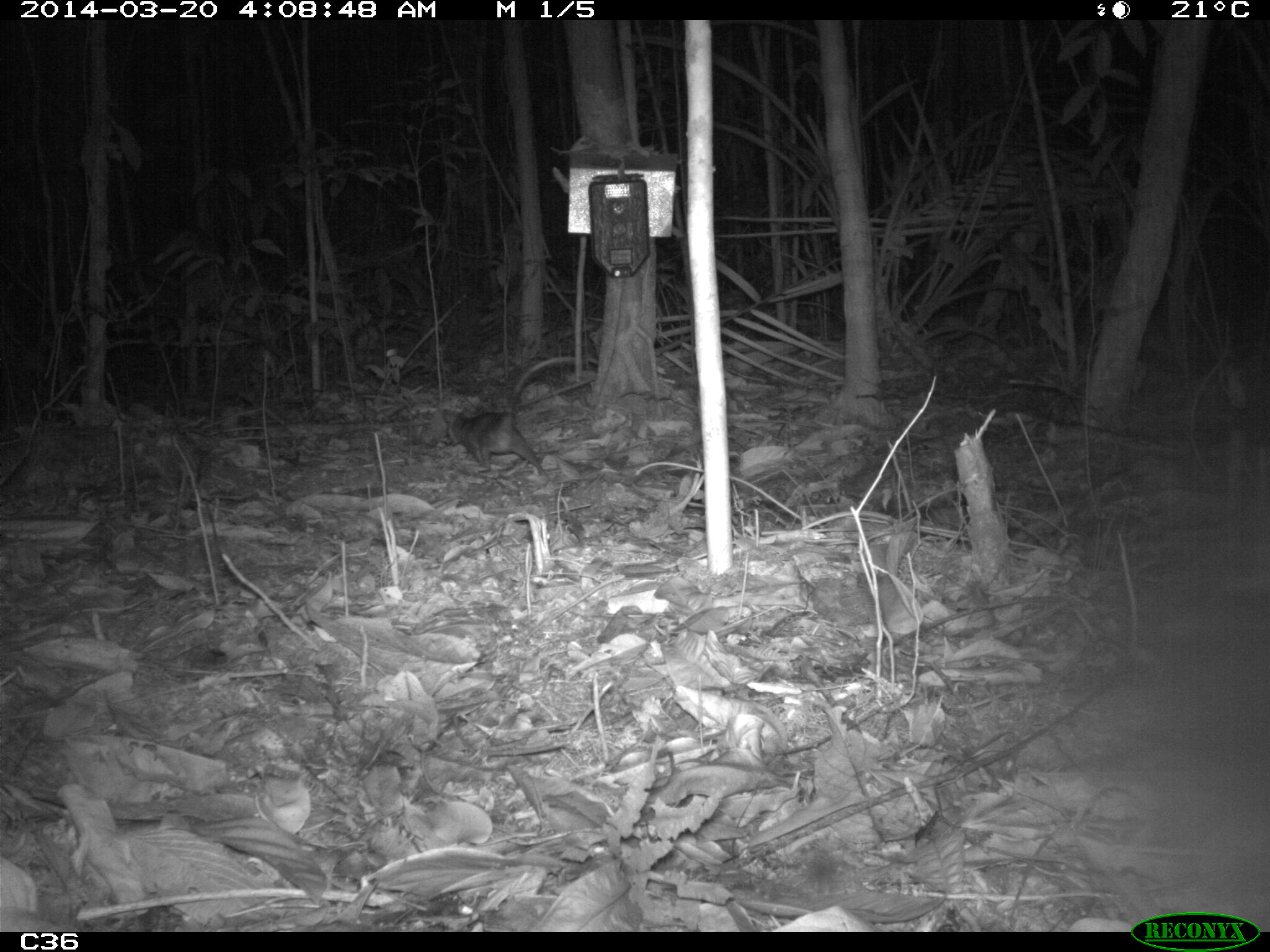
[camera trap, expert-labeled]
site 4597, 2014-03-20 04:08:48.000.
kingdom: Animalia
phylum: Chordata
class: Mammalia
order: Didelphimorphia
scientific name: Didelphimorphia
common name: opossum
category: unknown opossum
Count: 1.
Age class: adult.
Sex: female.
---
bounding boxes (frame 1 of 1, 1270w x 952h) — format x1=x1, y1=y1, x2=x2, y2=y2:
unknown opossum: x1=441, y1=355, x2=599, y2=480